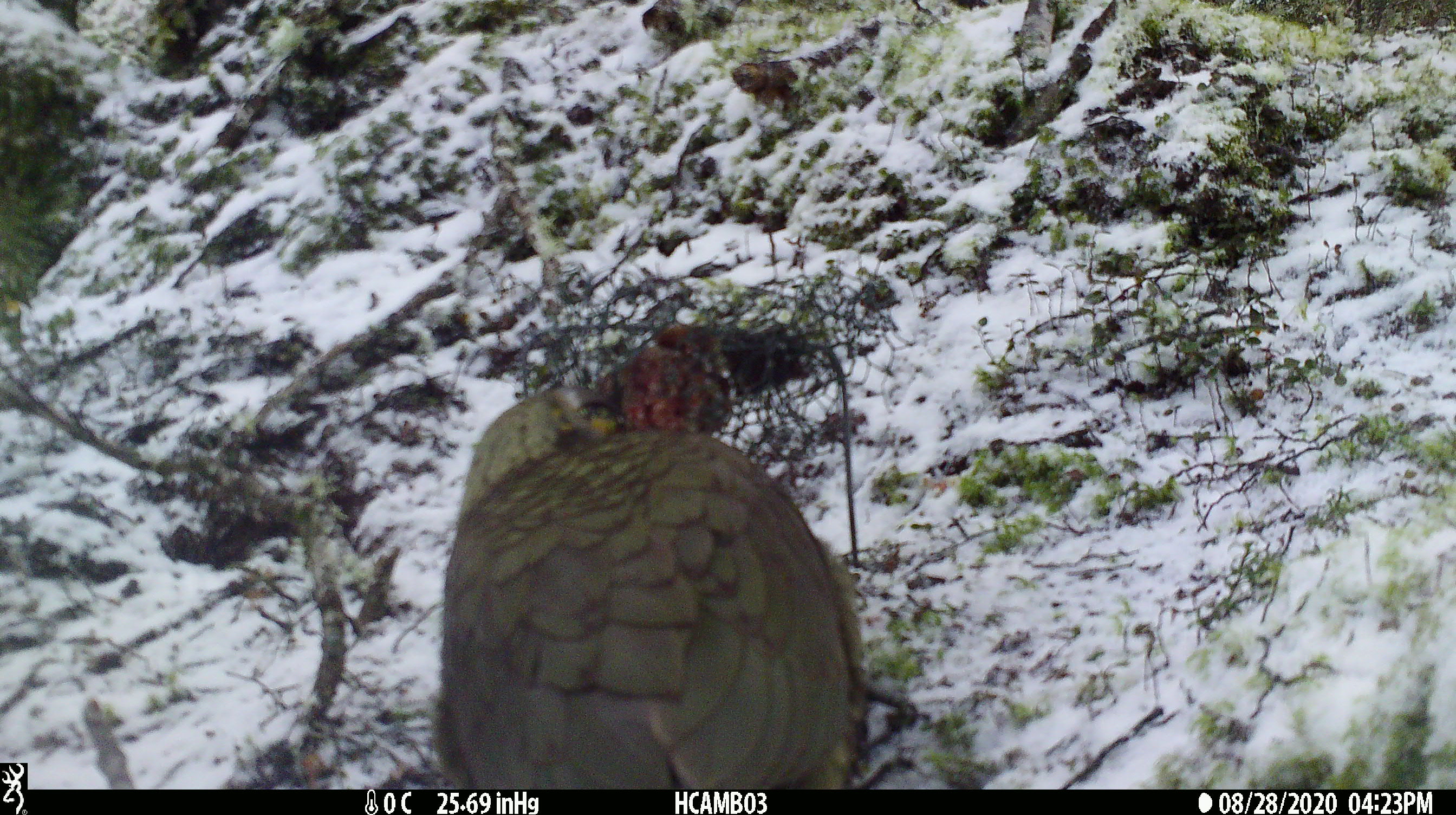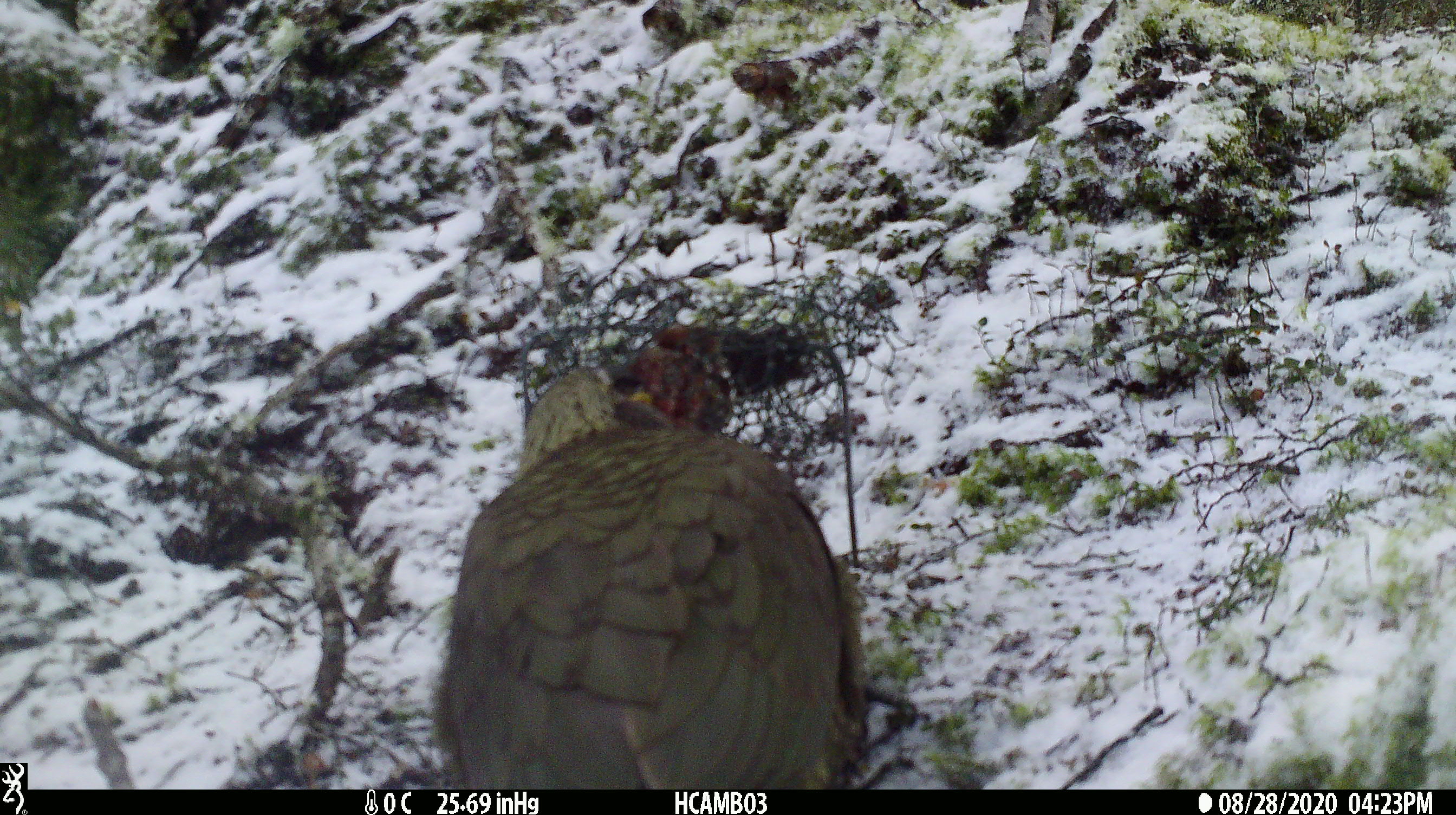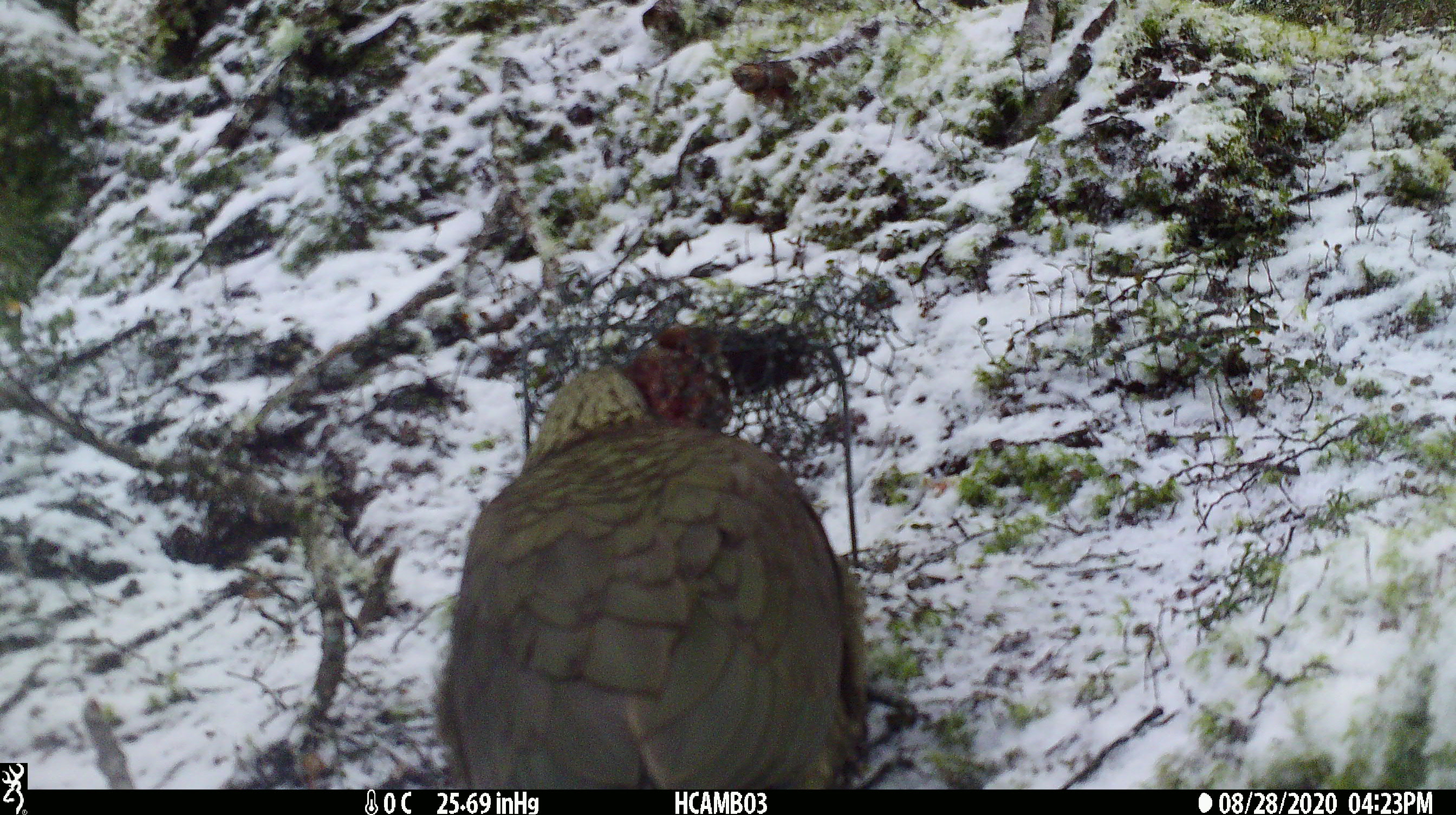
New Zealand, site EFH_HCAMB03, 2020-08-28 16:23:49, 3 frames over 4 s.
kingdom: Animalia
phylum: Chordata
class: Aves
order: Psittaciformes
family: Strigopidae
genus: Nestor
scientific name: Nestor notabilis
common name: kea